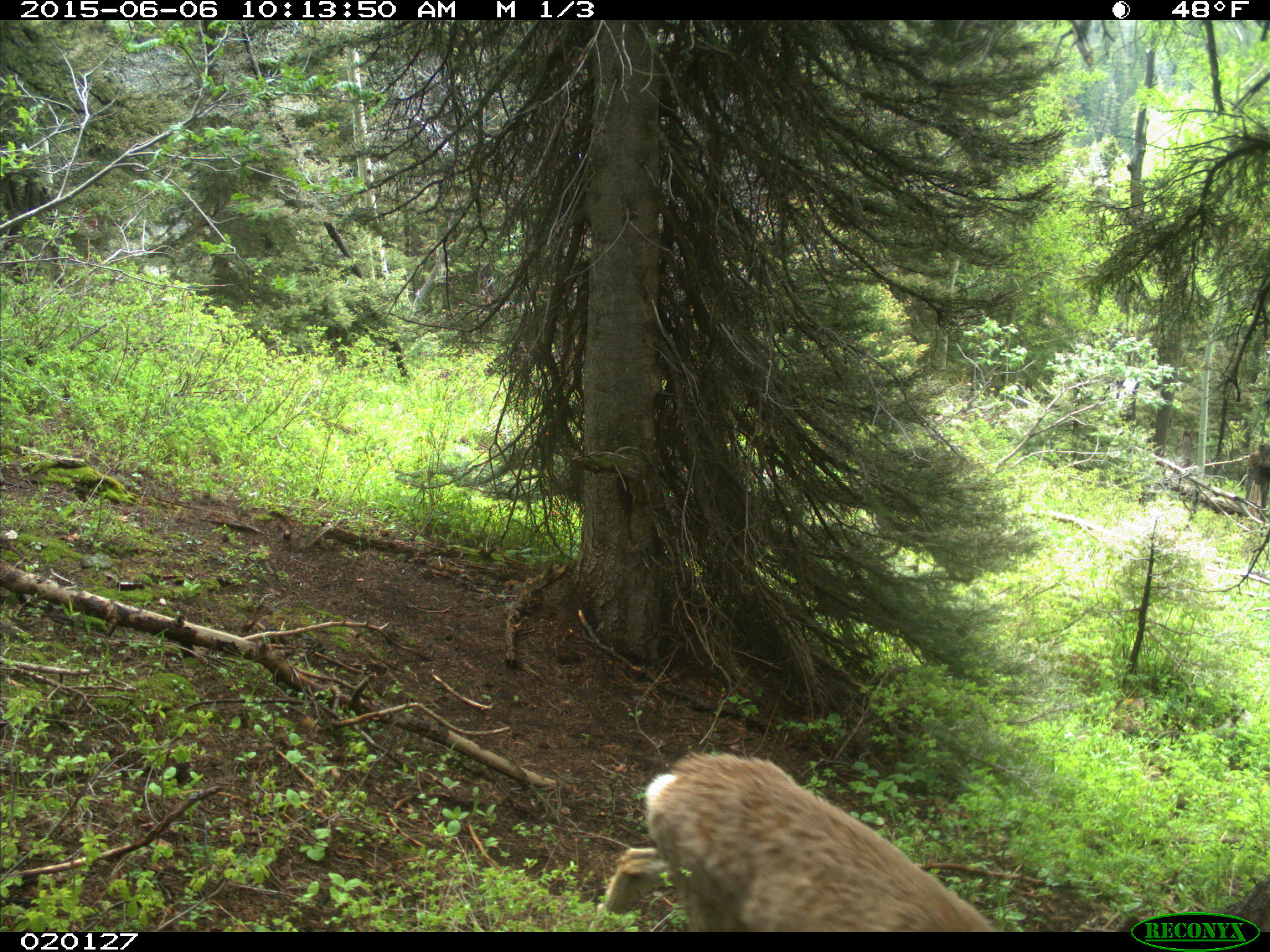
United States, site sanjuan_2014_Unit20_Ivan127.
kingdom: Animalia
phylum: Chordata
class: Mammalia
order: Artiodactyla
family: Cervidae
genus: Odocoileus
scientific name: Odocoileus hemionus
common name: mule deer